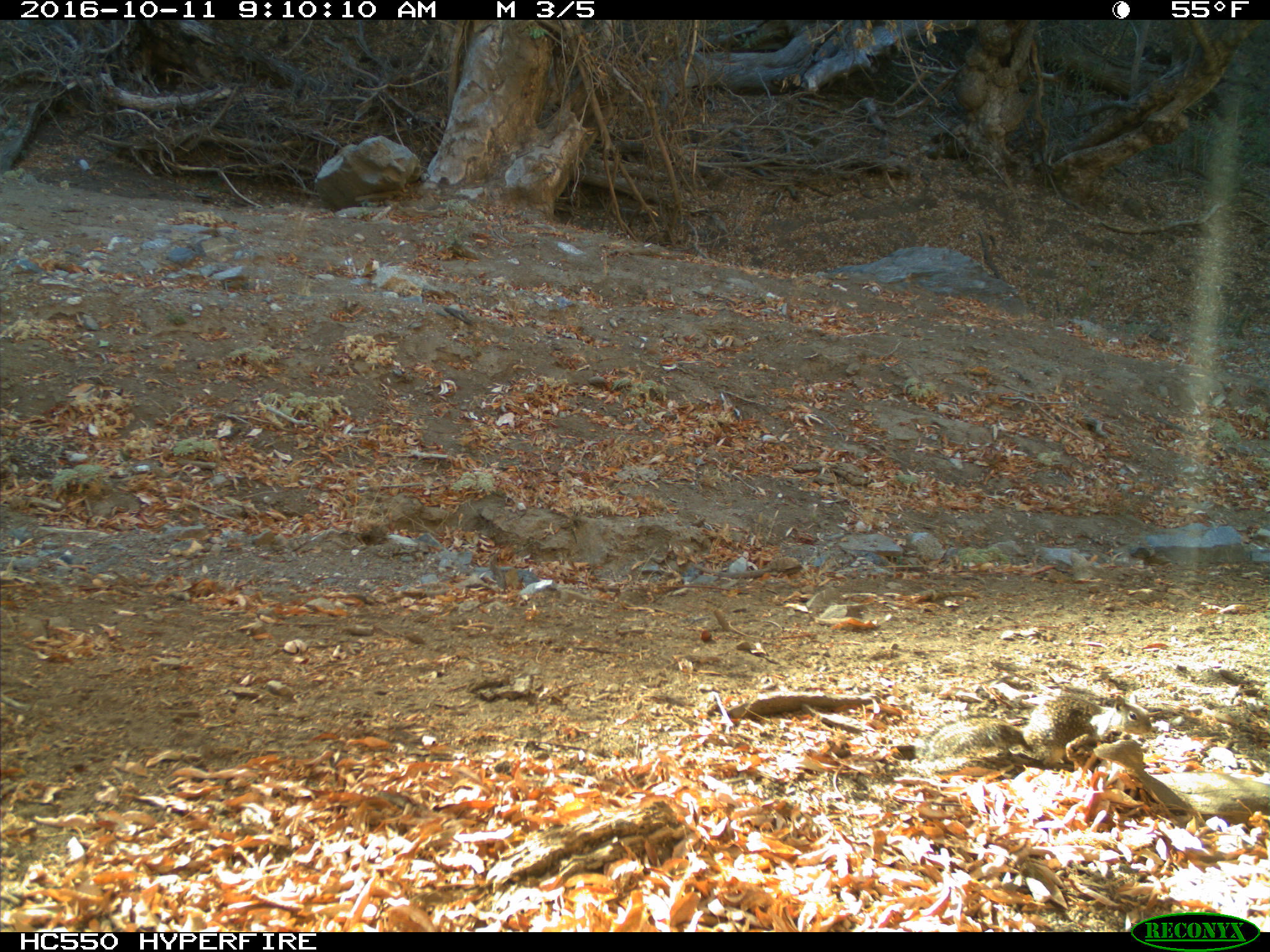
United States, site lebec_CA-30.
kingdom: Animalia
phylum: Chordata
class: Mammalia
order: Rodentia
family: Sciuridae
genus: Otospermophilus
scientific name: Otospermophilus beecheyi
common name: california ground squirrel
Otospermophilus beecheyi (california ground squirrel).